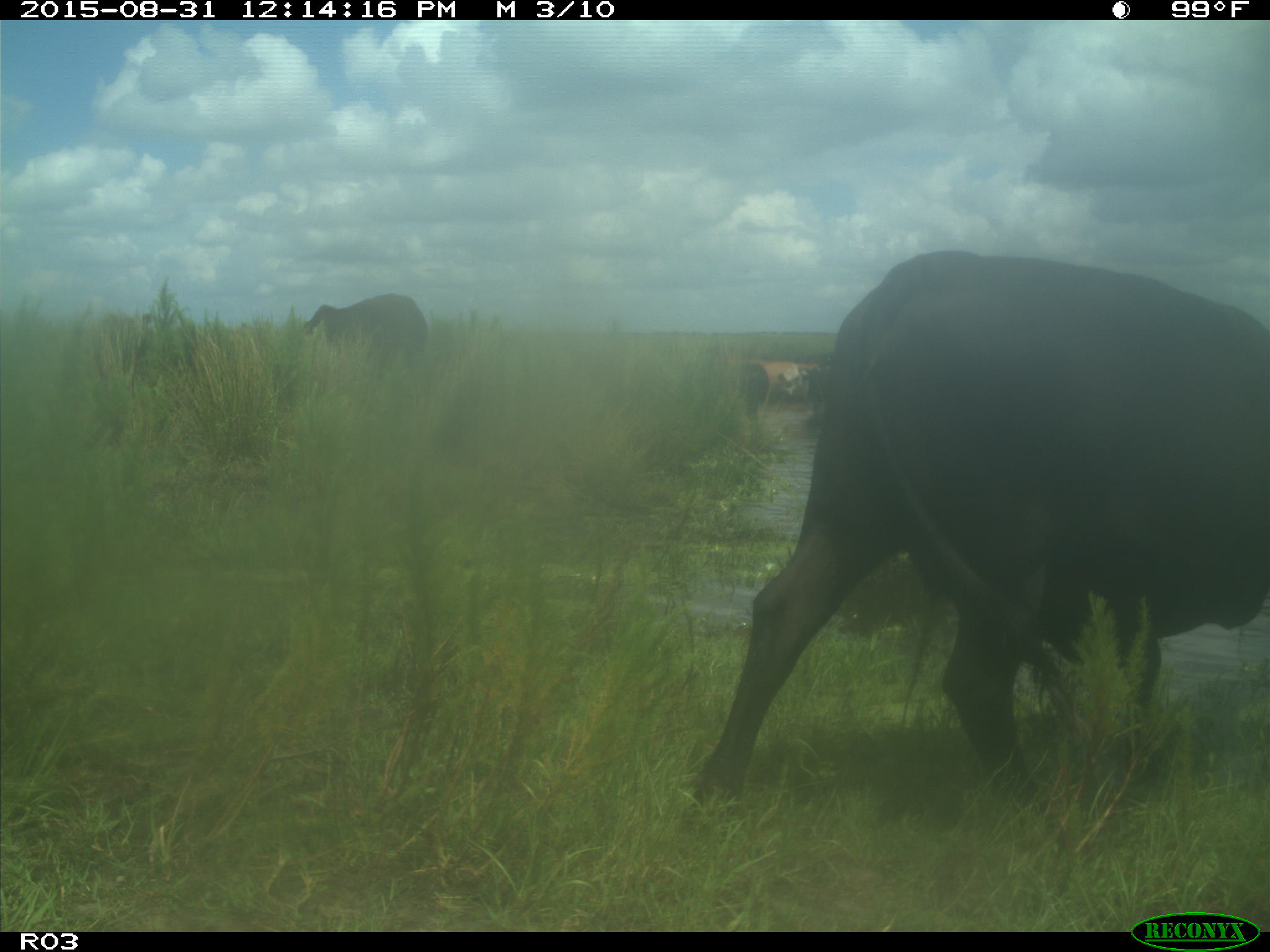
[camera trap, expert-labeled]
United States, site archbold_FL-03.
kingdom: Animalia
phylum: Chordata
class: Mammalia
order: Artiodactyla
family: Bovidae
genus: Bos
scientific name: Bos taurus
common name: domestic cow